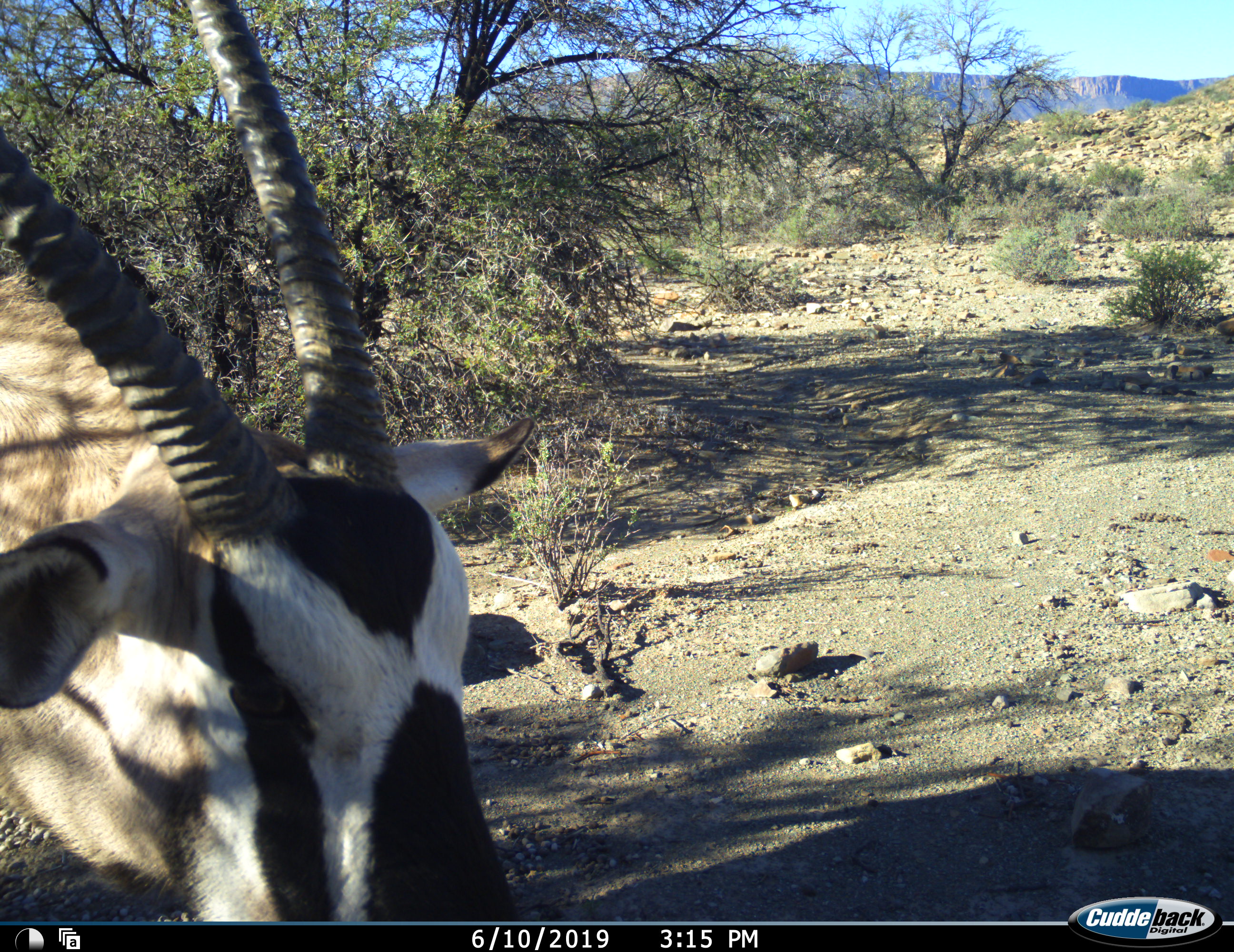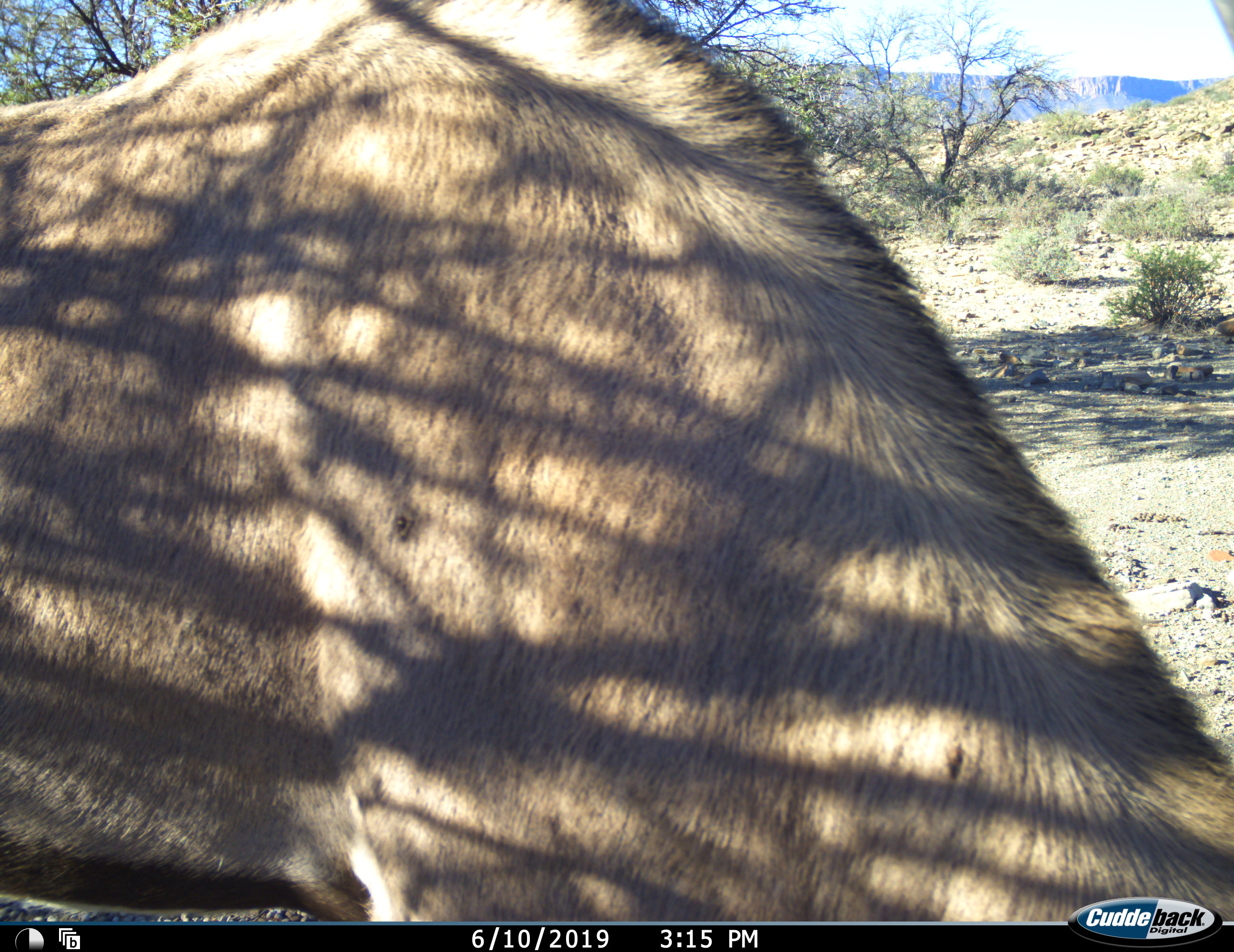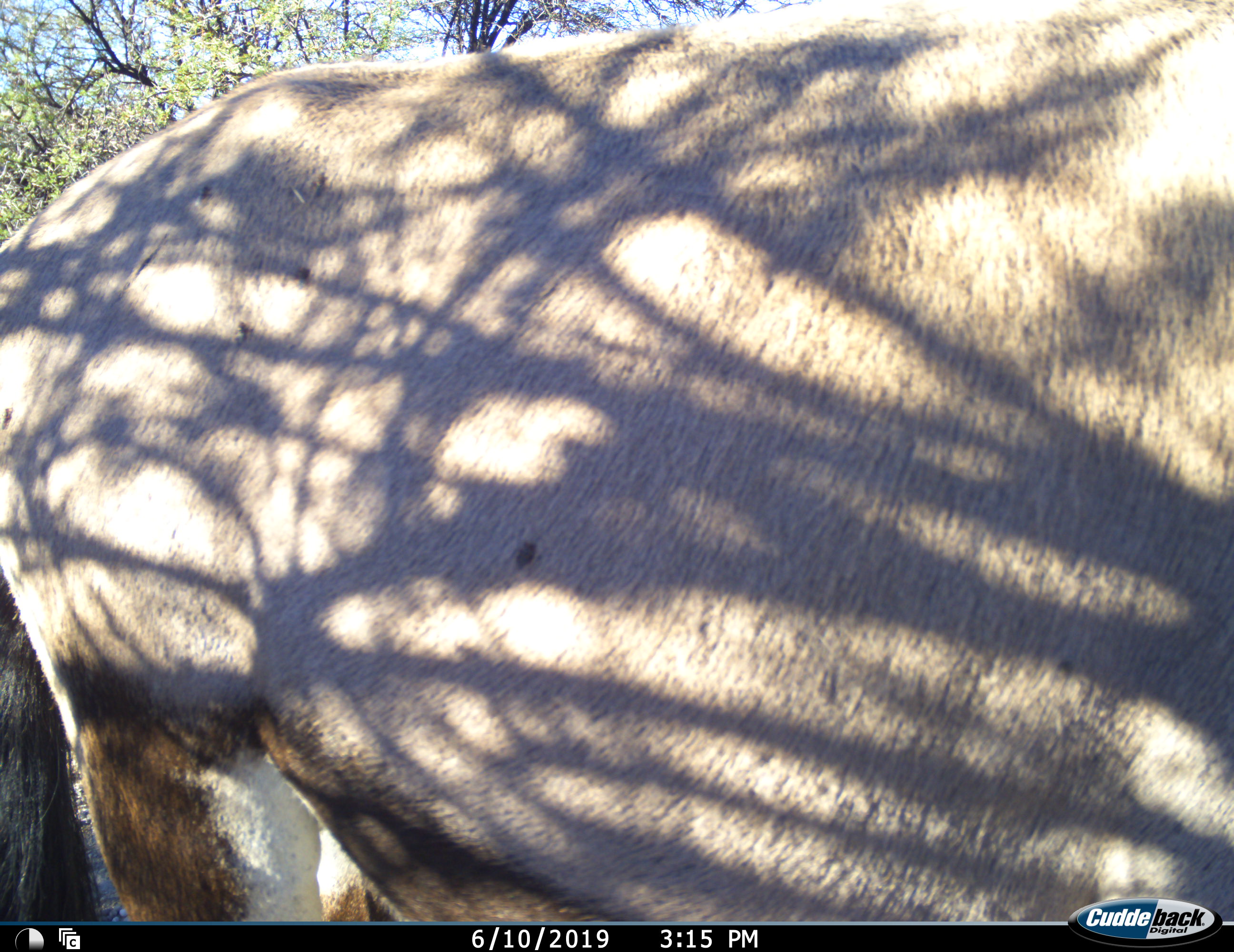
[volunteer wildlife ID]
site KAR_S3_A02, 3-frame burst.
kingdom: Animalia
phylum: Chordata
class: Mammalia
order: Artiodactyla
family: Bovidae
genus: Oryx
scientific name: Oryx gazella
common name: gemsbok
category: oryx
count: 1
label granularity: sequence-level